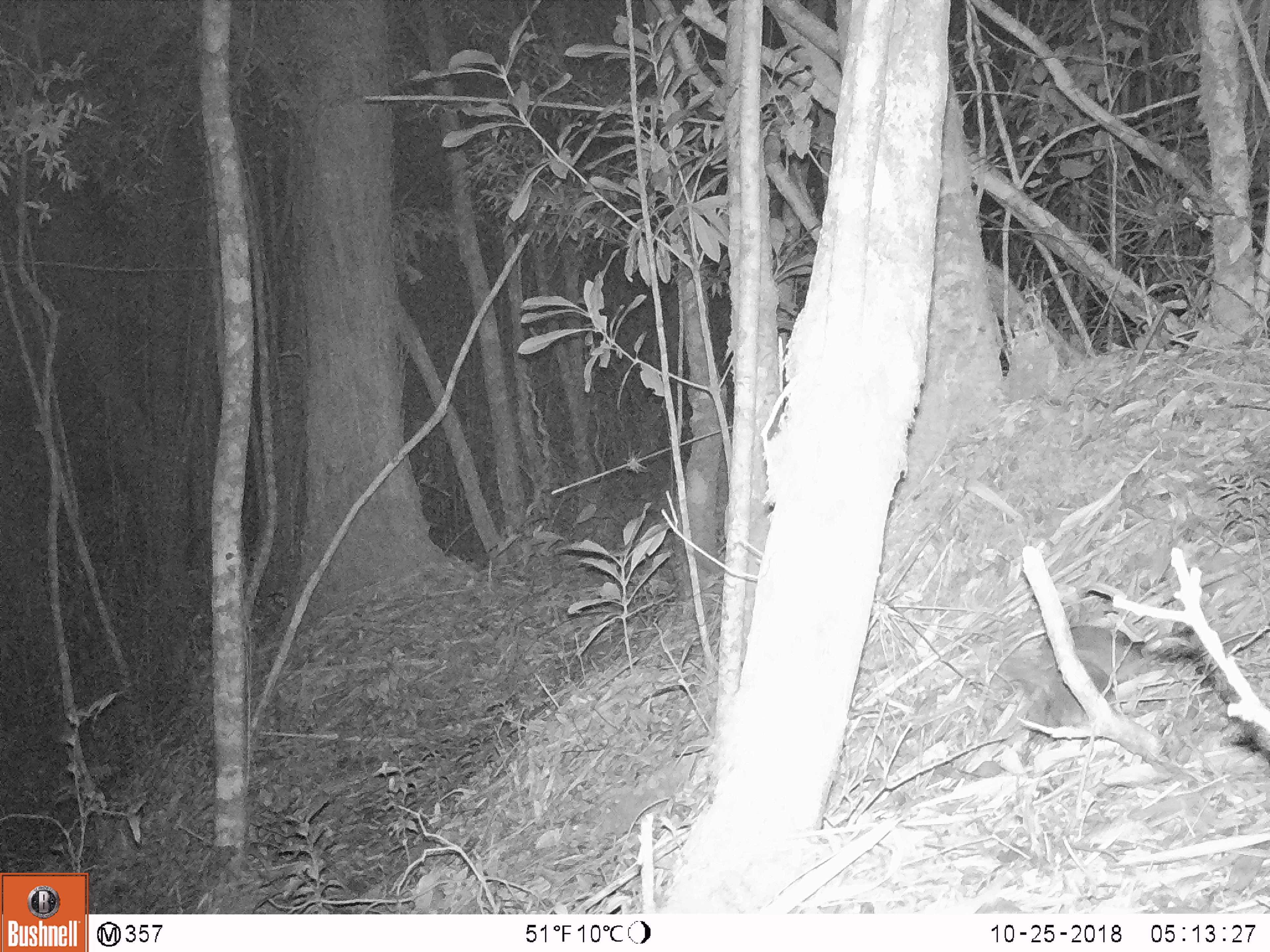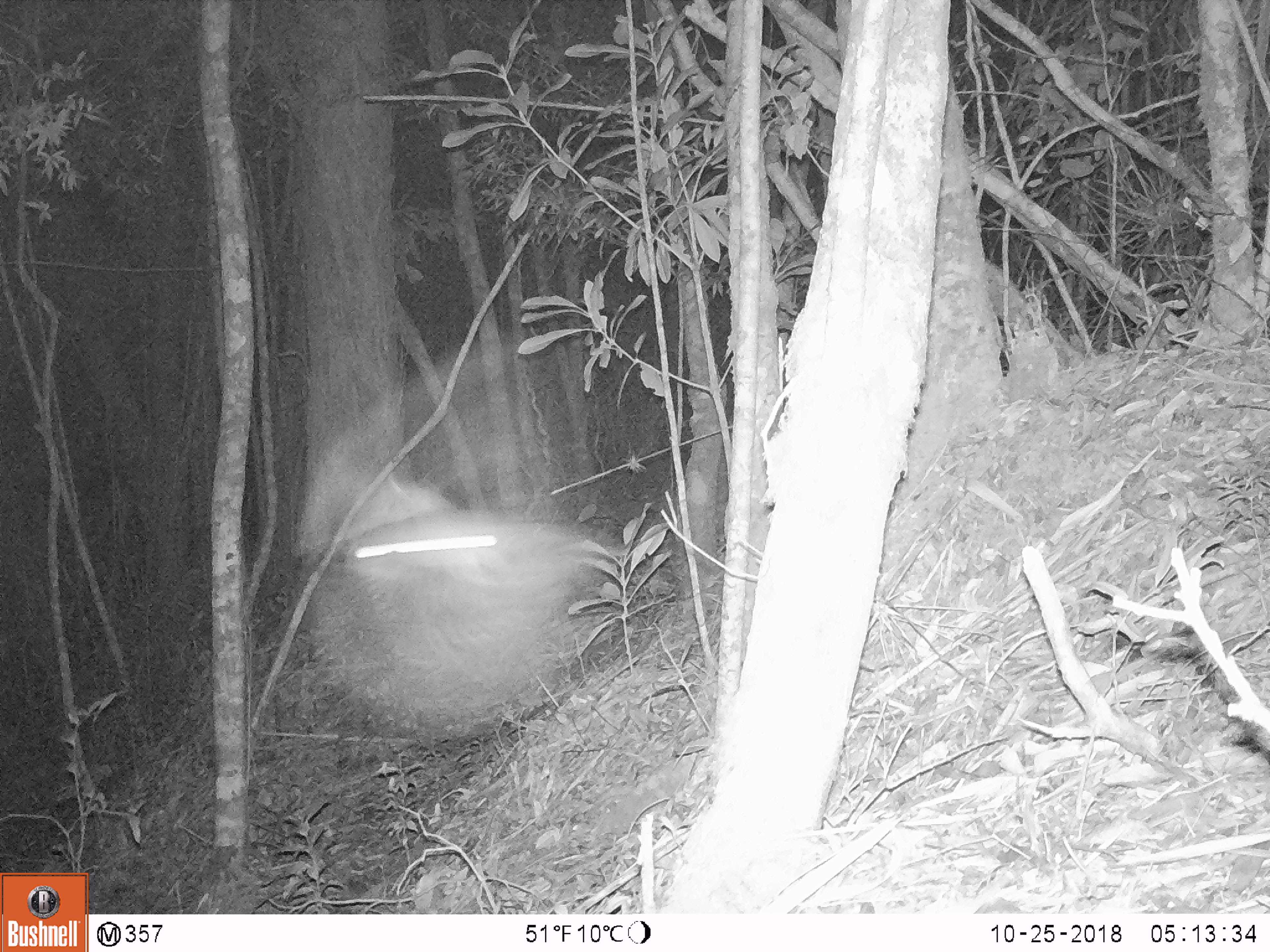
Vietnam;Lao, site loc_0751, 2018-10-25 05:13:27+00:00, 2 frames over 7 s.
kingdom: Animalia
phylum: Chordata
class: Mammalia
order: Carnivora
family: Mustelidae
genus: Melogale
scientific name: Melogale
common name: ferret badger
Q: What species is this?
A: Ferret badger (Melogale).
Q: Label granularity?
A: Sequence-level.